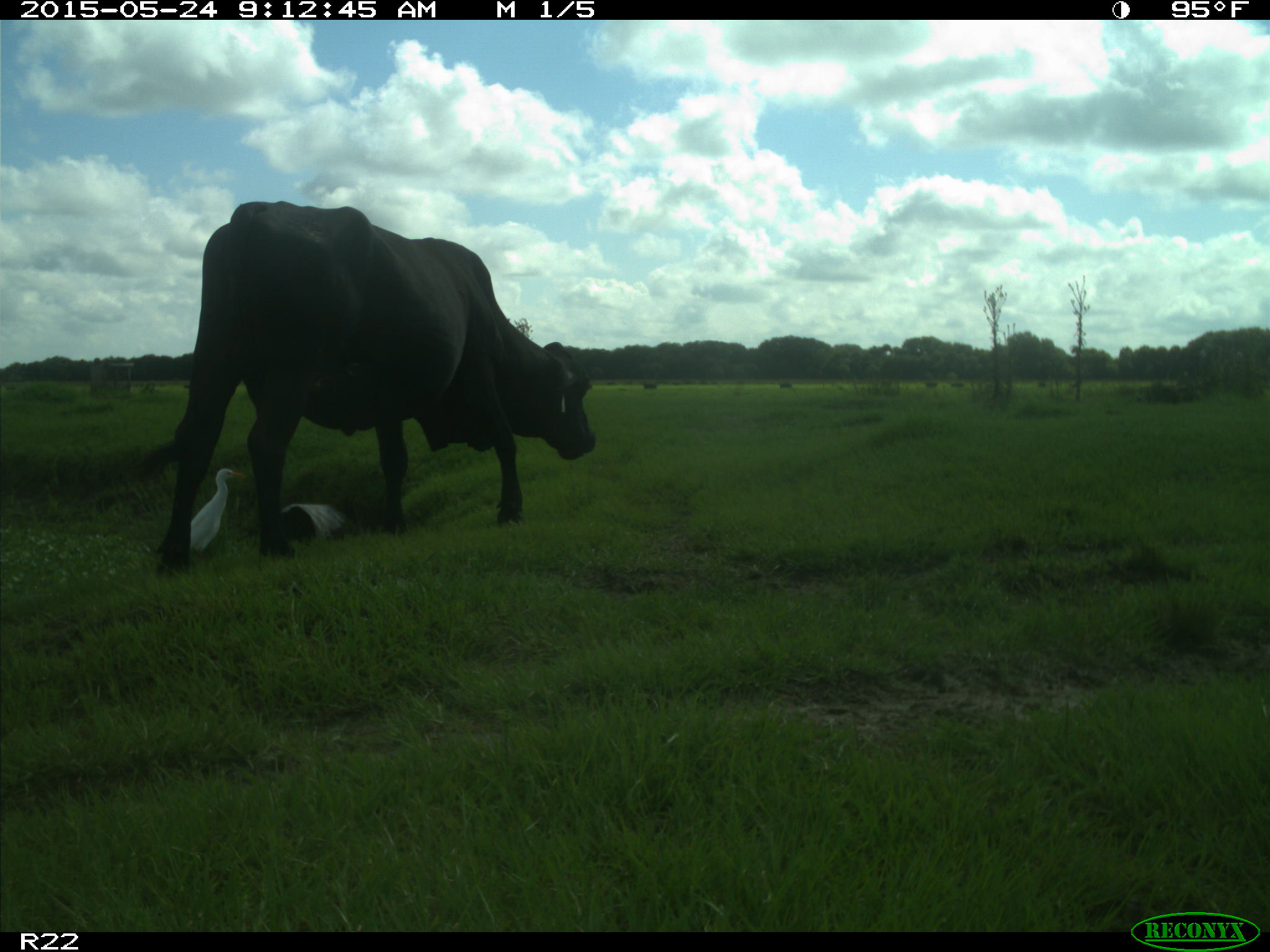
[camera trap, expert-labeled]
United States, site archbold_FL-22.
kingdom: Animalia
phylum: Chordata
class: Mammalia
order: Artiodactyla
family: Bovidae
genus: Bos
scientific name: Bos taurus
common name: domestic cow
Bos taurus (domestic cow).